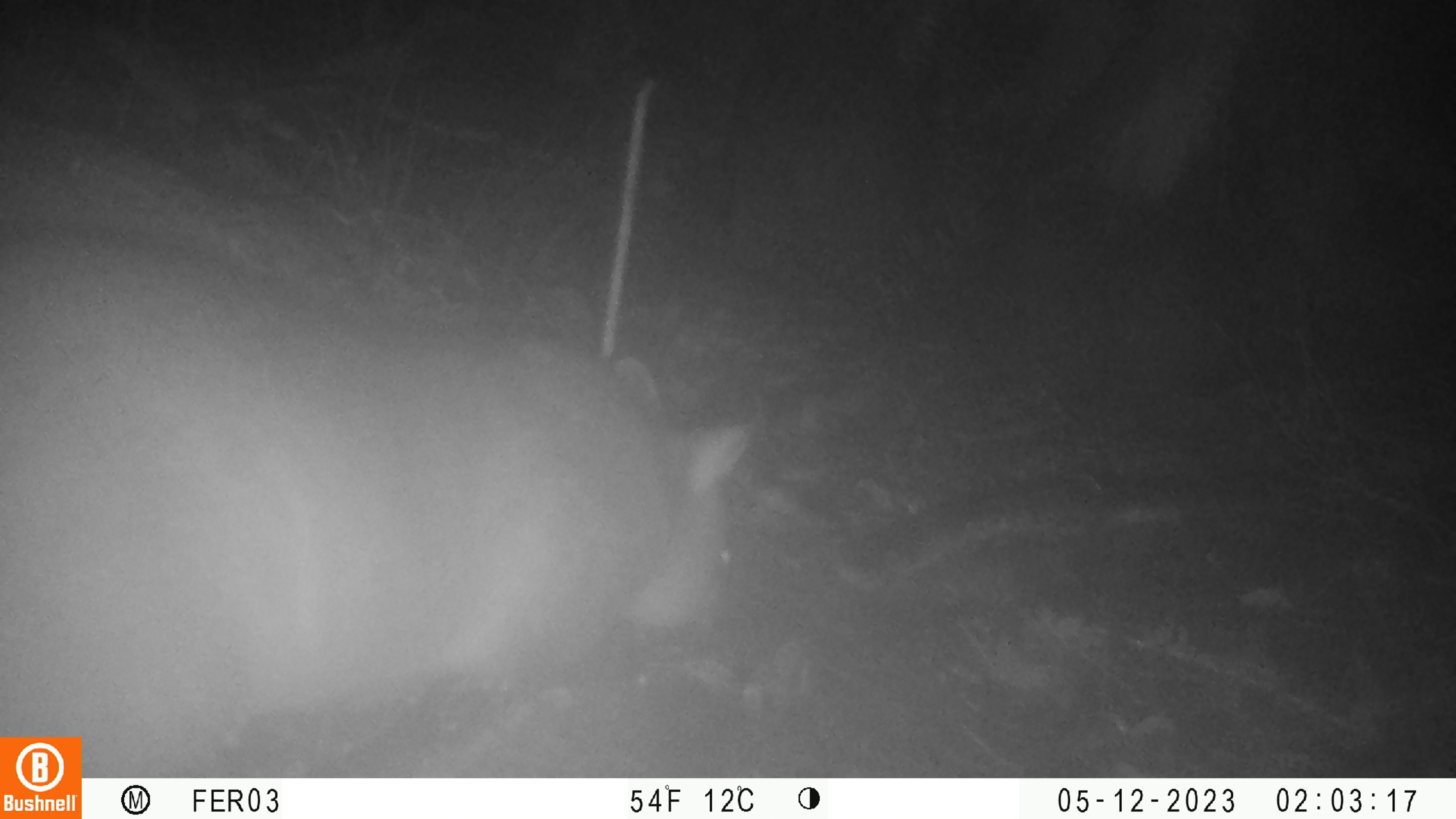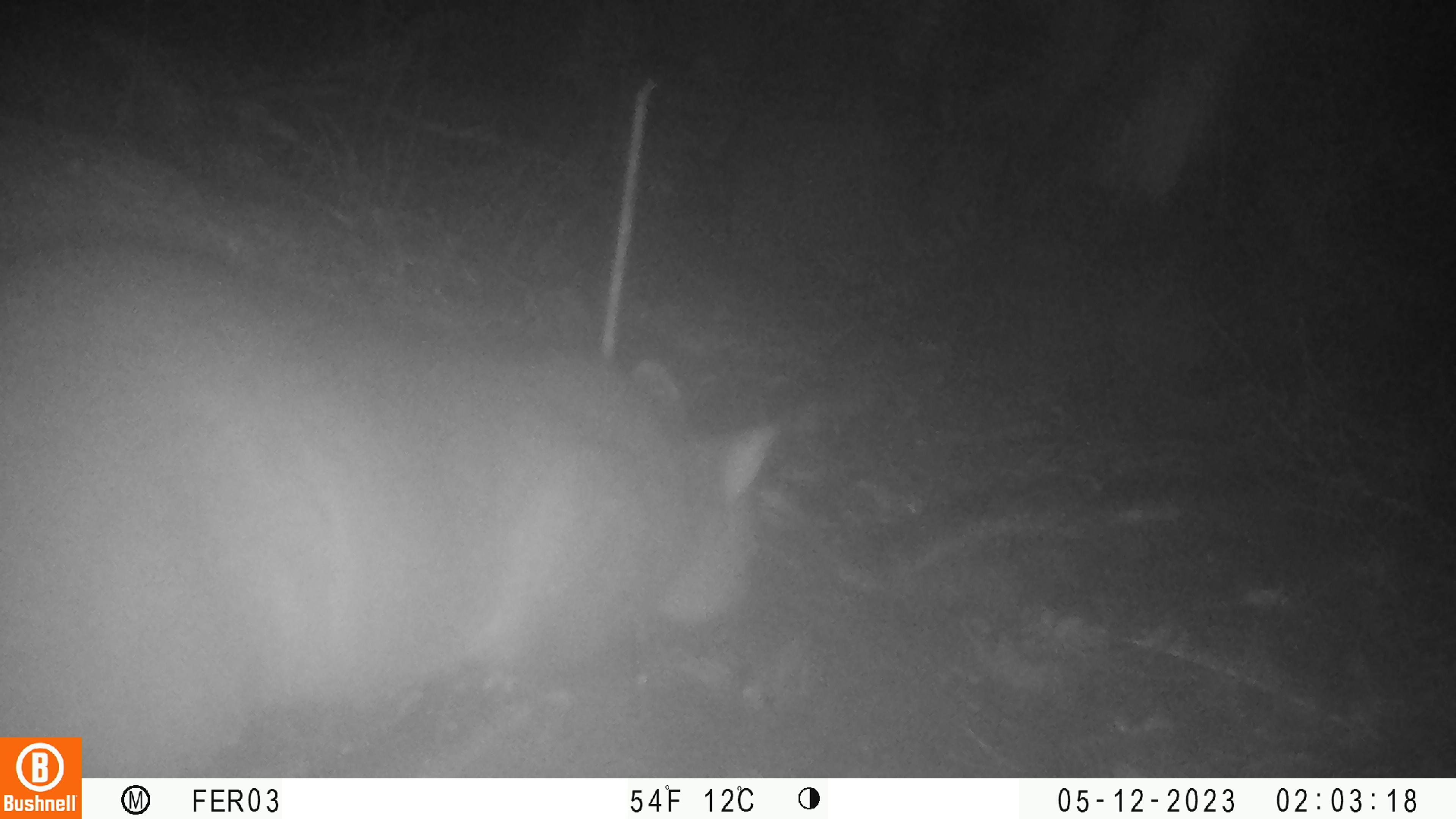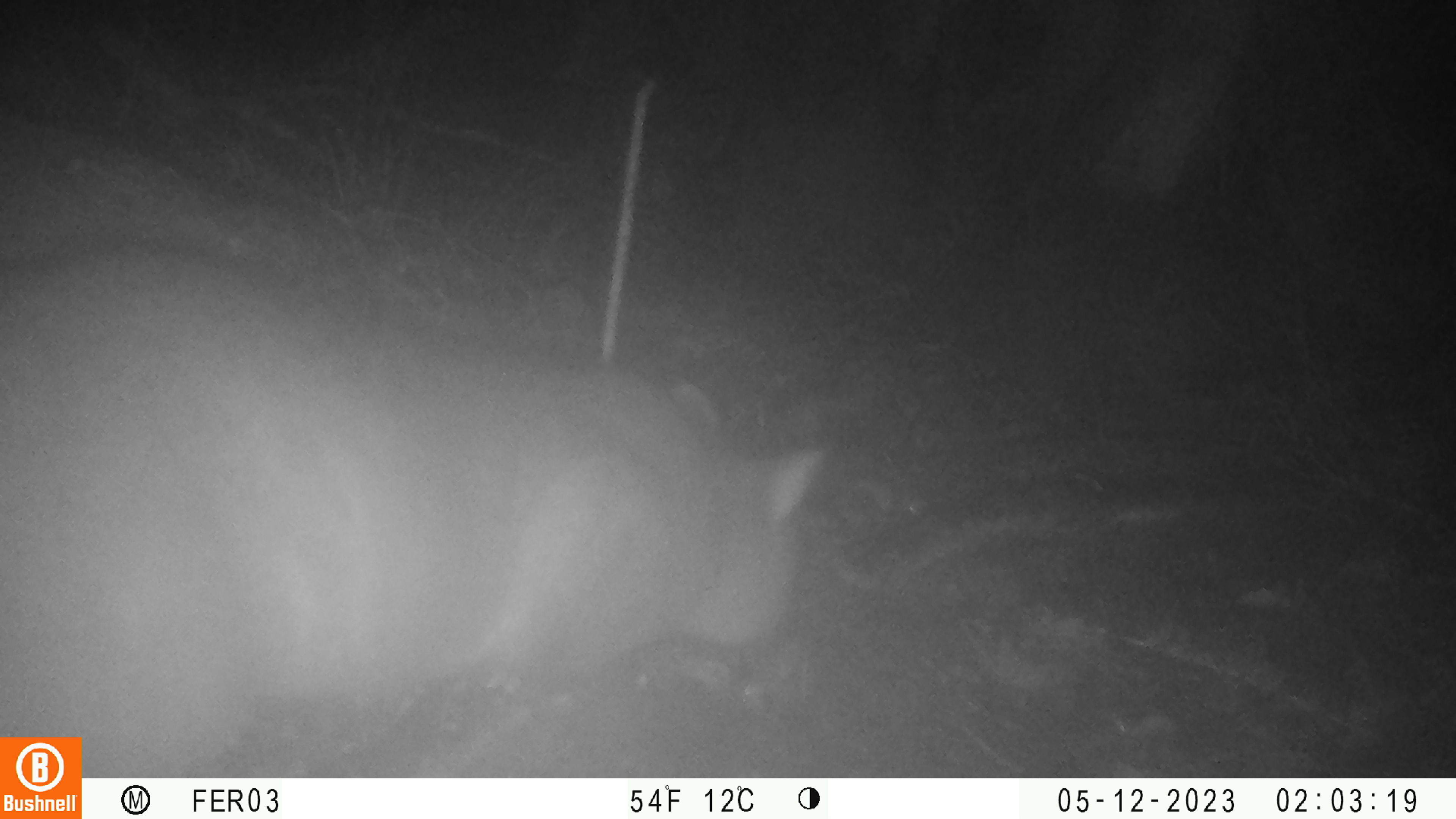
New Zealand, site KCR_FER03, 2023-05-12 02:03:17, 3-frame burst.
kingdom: Animalia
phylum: Chordata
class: Mammalia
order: Diprotodontia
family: Phalangeridae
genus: Trichosurus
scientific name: Trichosurus vulpecula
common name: common brushtail possum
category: possum